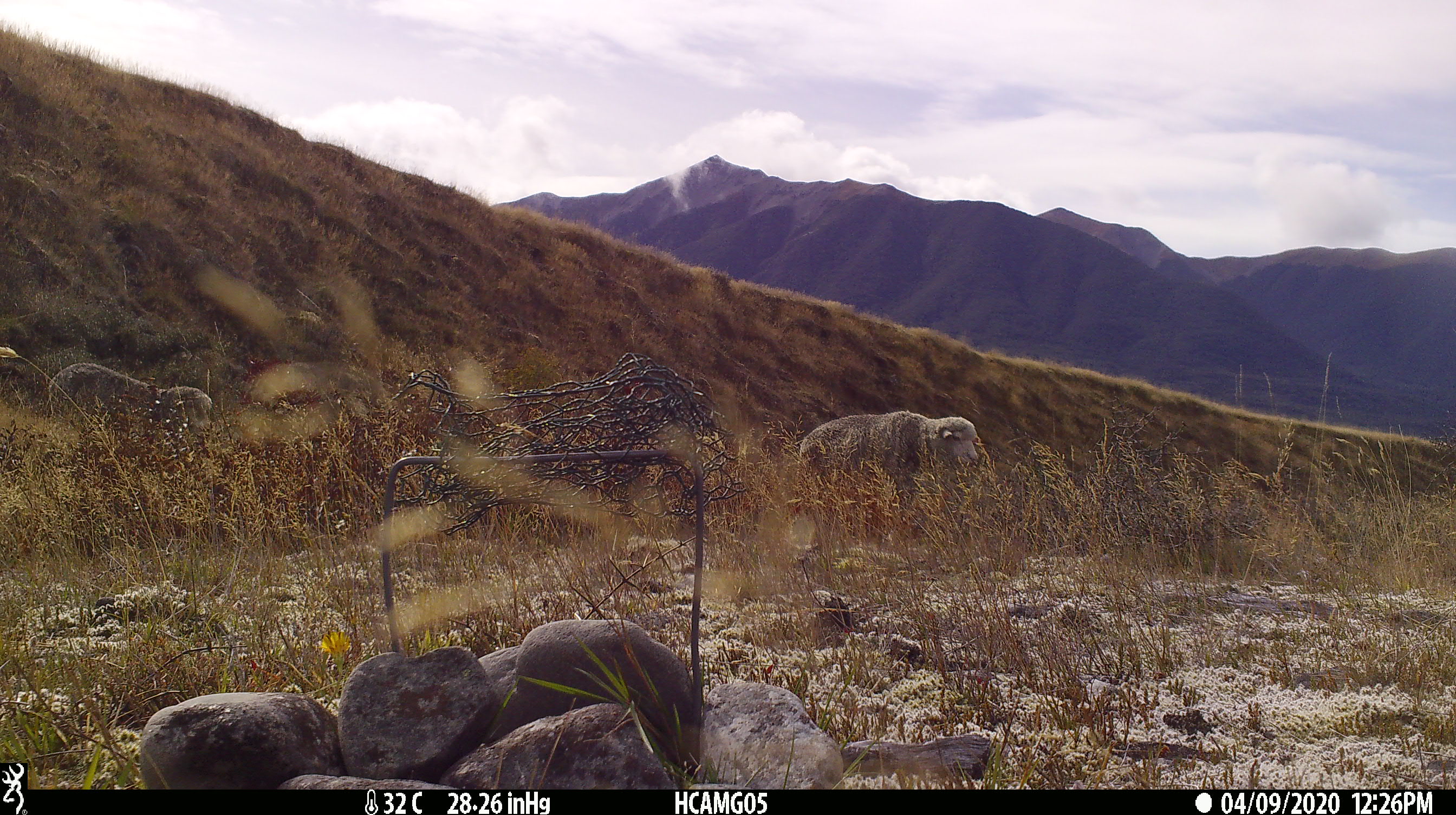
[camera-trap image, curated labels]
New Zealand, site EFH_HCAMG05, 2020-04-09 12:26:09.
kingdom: Animalia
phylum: Chordata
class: Mammalia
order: Artiodactyla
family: Bovidae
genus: Ovis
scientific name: Ovis aries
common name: domestic sheep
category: sheep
Sheep (domestic sheep) (Ovis aries).